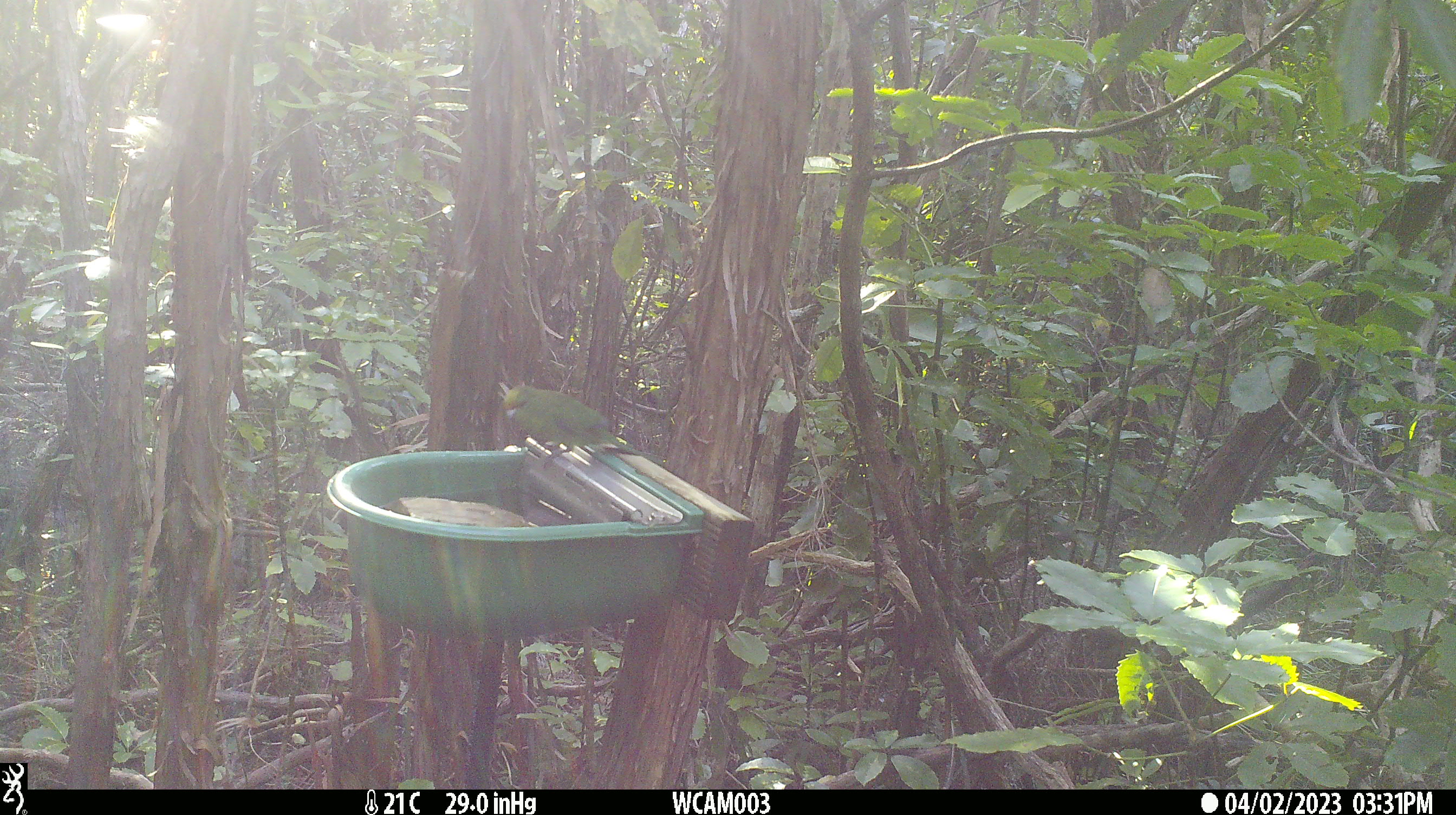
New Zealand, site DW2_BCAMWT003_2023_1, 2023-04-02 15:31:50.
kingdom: Animalia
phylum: Chordata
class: Aves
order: Psittaciformes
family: Psittaculidae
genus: Cyanoramphus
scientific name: Cyanoramphus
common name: parakeet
Parakeet (Cyanoramphus).